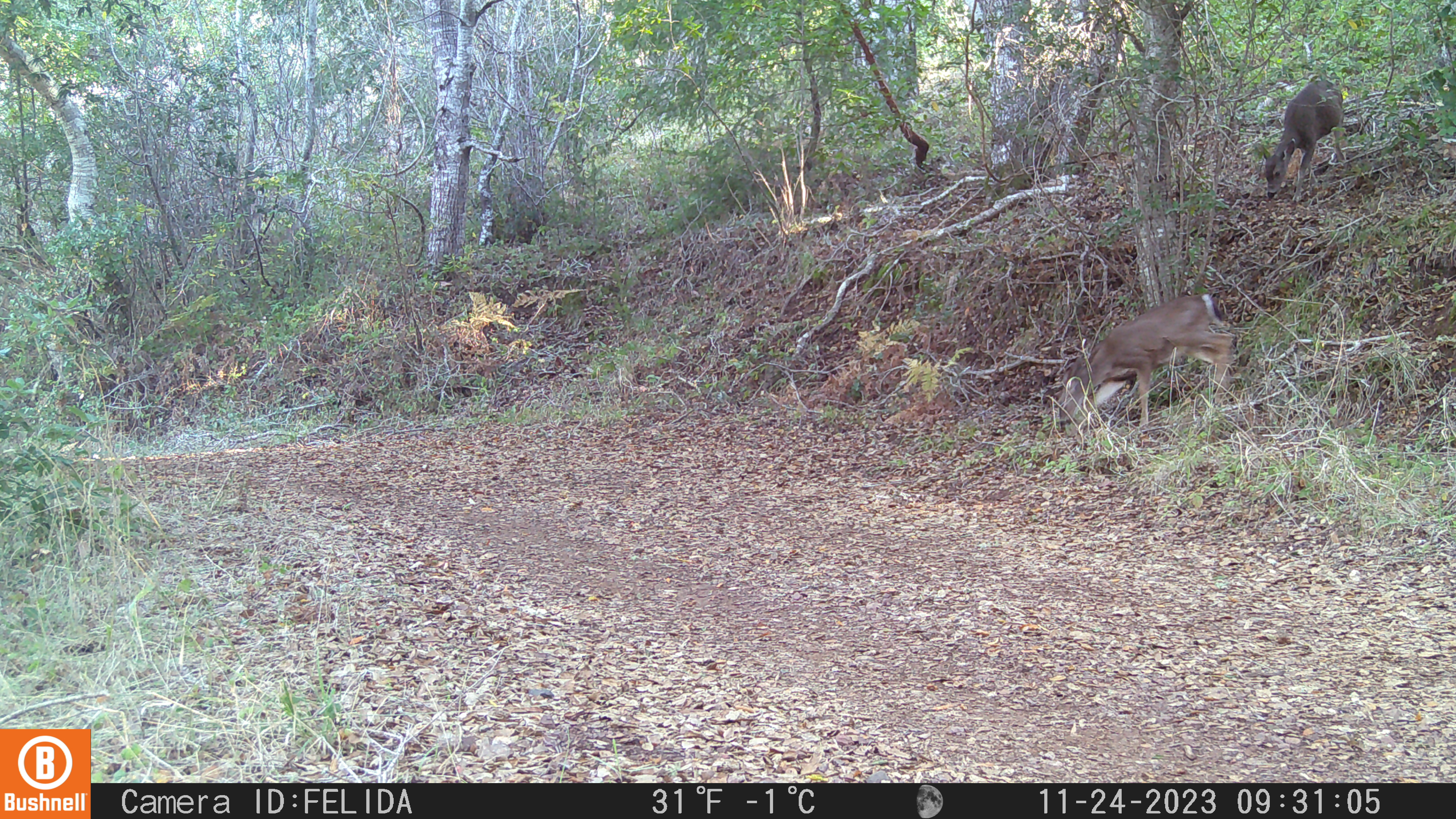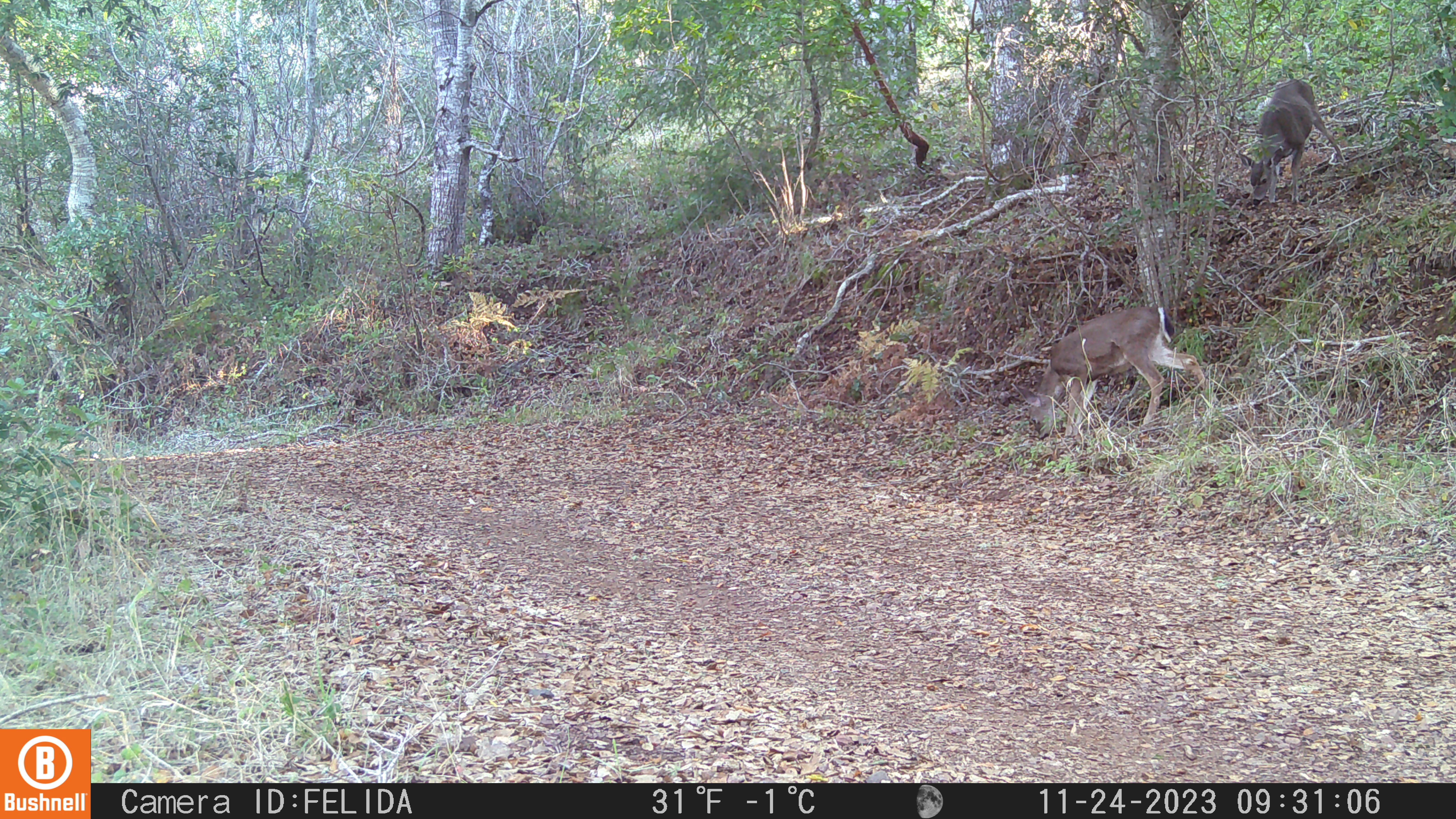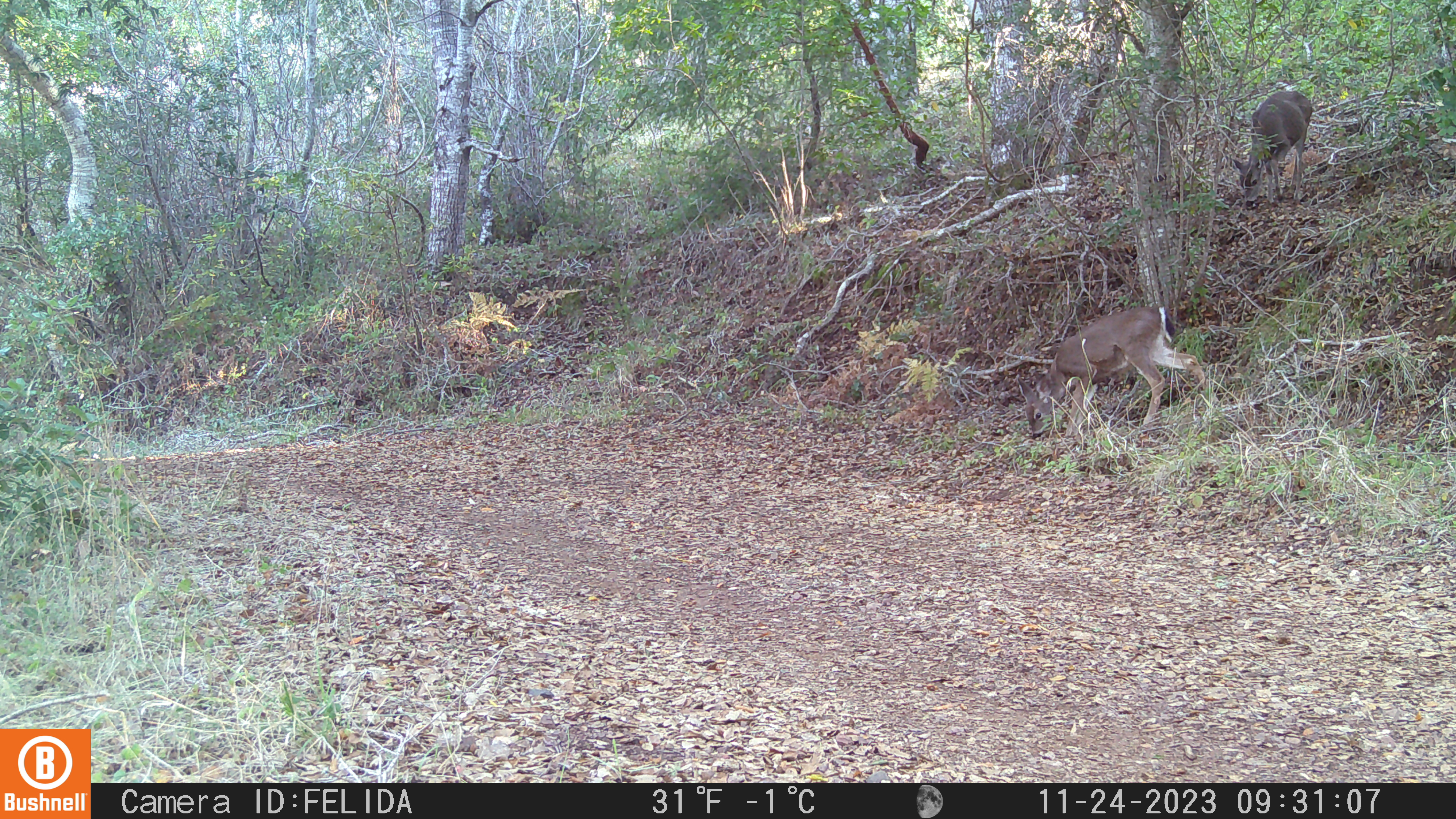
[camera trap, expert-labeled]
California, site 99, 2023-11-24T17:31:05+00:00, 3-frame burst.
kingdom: Animalia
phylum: Chordata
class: Mammalia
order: Artiodactyla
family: Cervidae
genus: Odocoileus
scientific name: Odocoileus hemionus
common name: mule deer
Mule deer (Odocoileus hemionus).